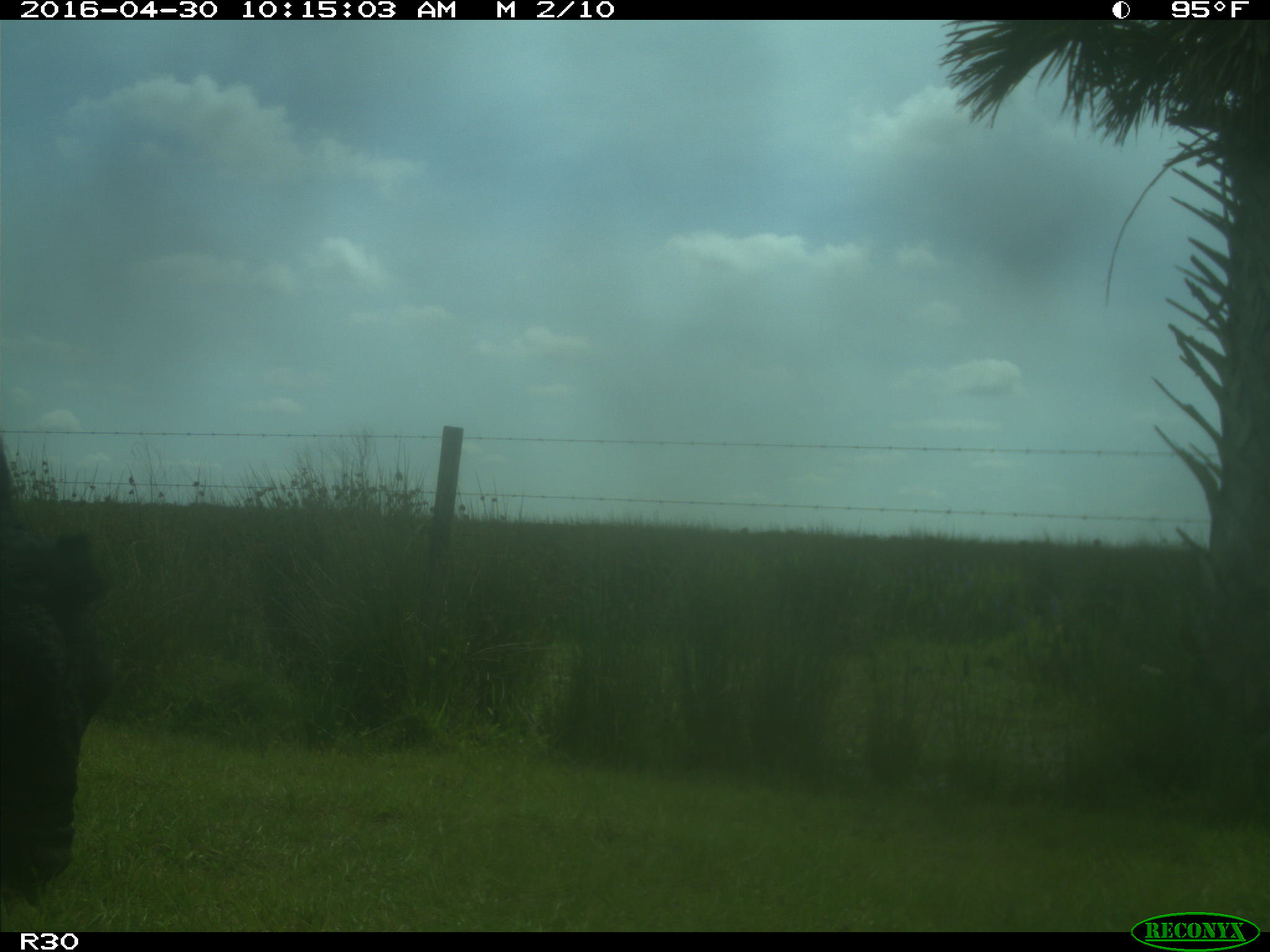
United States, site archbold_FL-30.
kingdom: Animalia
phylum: Chordata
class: Mammalia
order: Artiodactyla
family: Bovidae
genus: Bos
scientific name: Bos taurus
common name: domestic cow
Bos taurus (domestic cow).